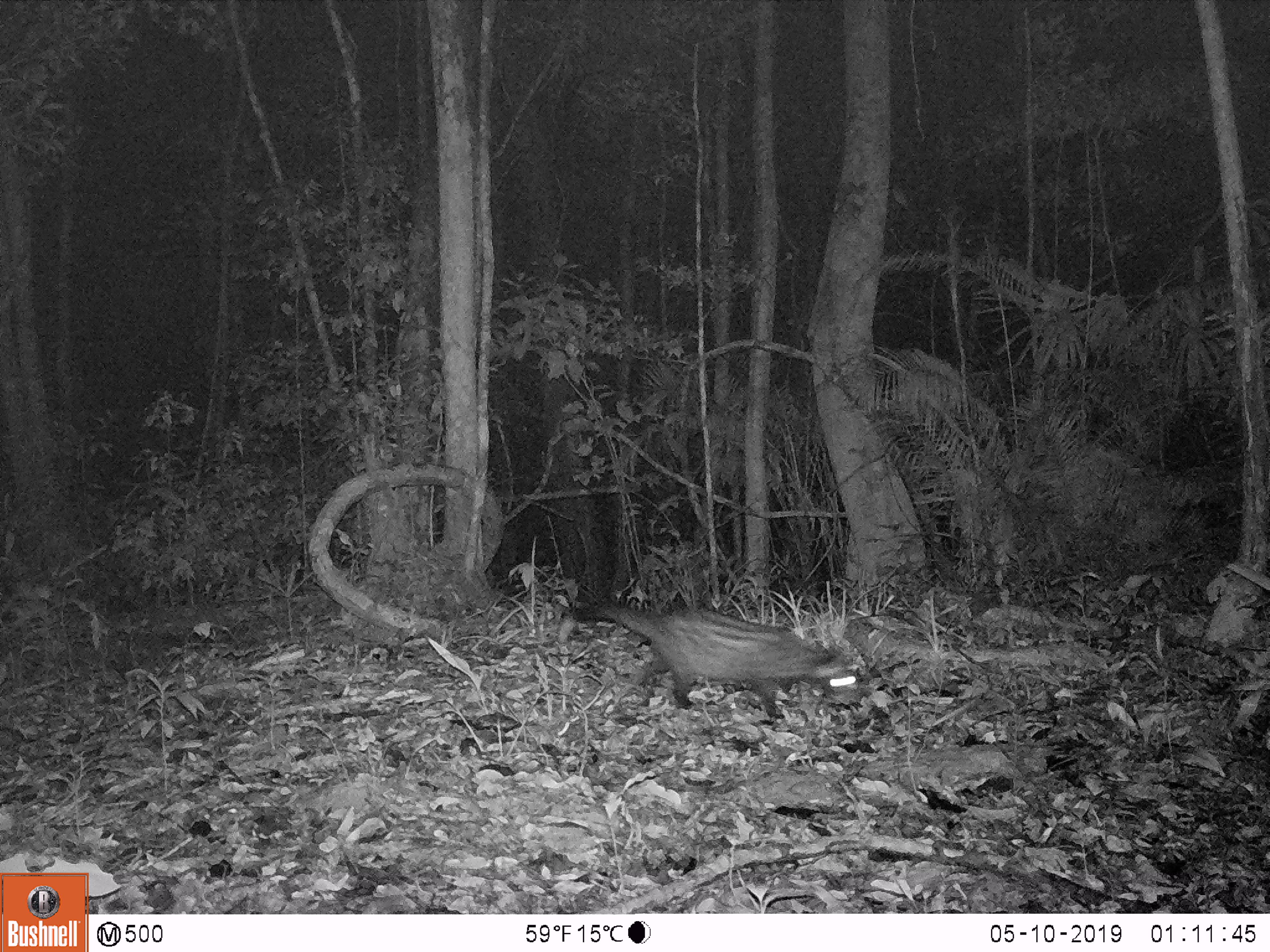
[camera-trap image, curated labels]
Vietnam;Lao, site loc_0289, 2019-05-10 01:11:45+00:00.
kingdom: Animalia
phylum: Chordata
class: Mammalia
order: Carnivora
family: Viverridae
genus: Paradoxurus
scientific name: Paradoxurus hermaphroditus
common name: common palm civet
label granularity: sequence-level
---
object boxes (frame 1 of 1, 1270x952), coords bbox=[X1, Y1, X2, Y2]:
common palm civet: bbox=[570, 605, 858, 720]